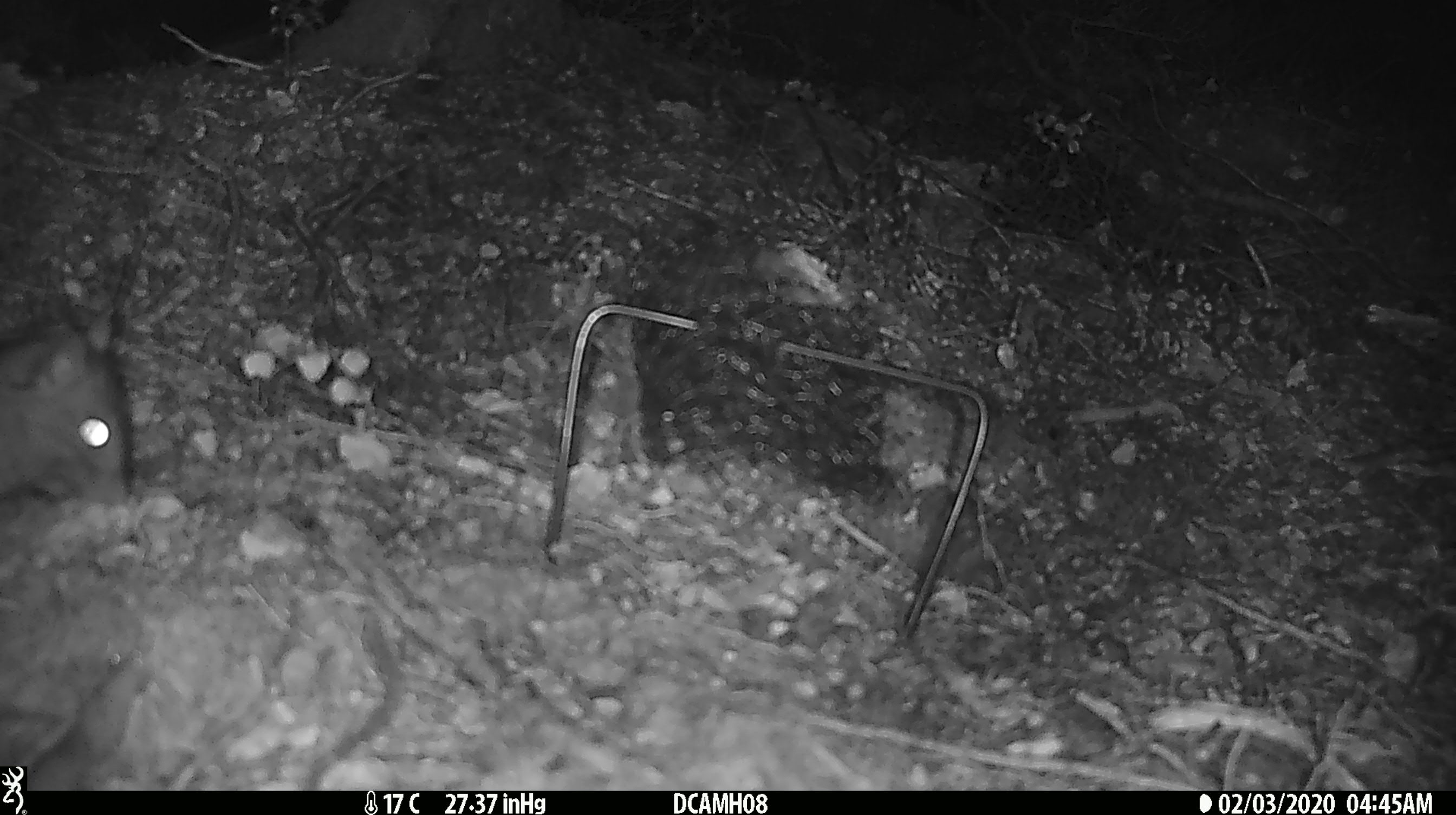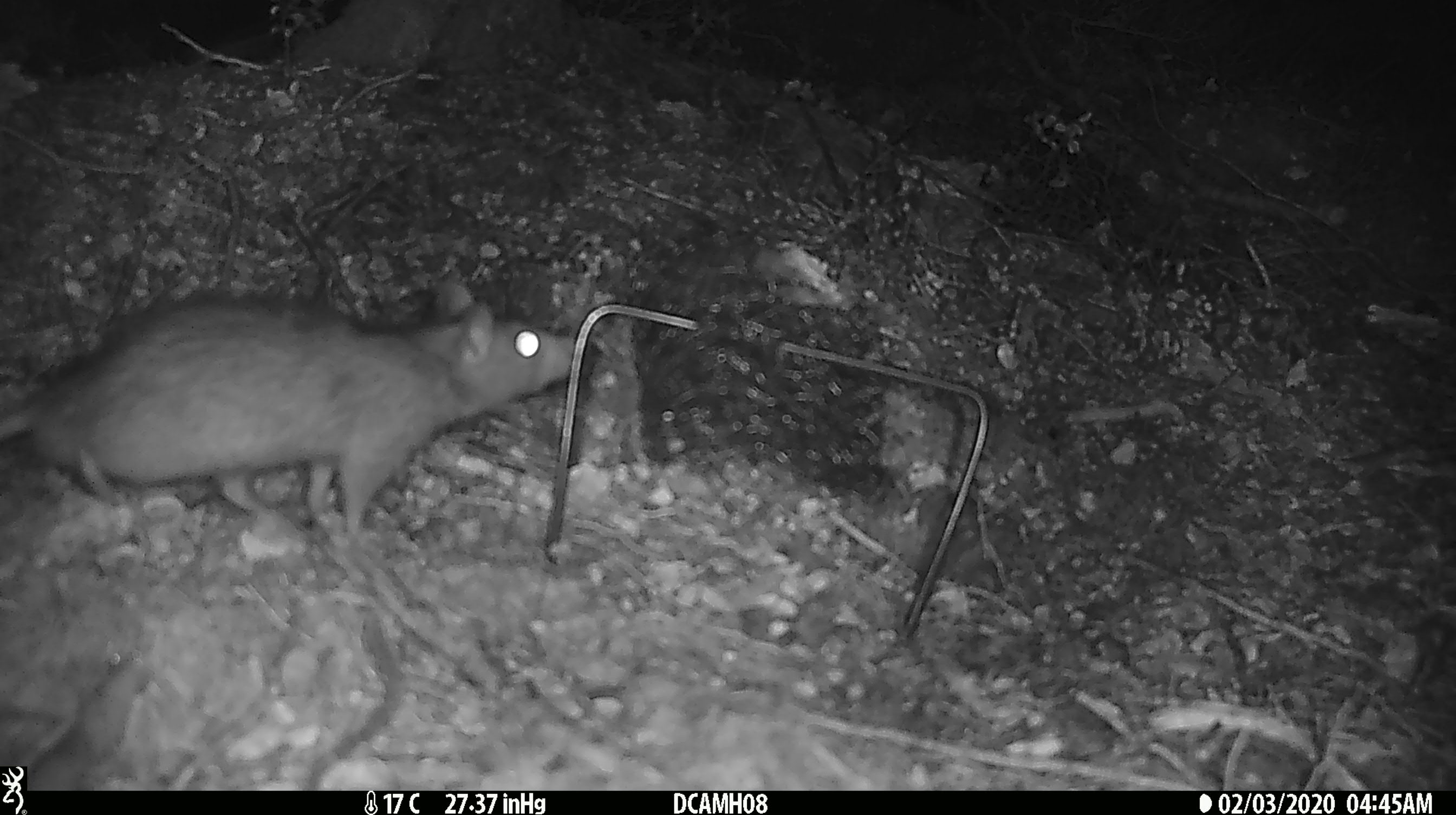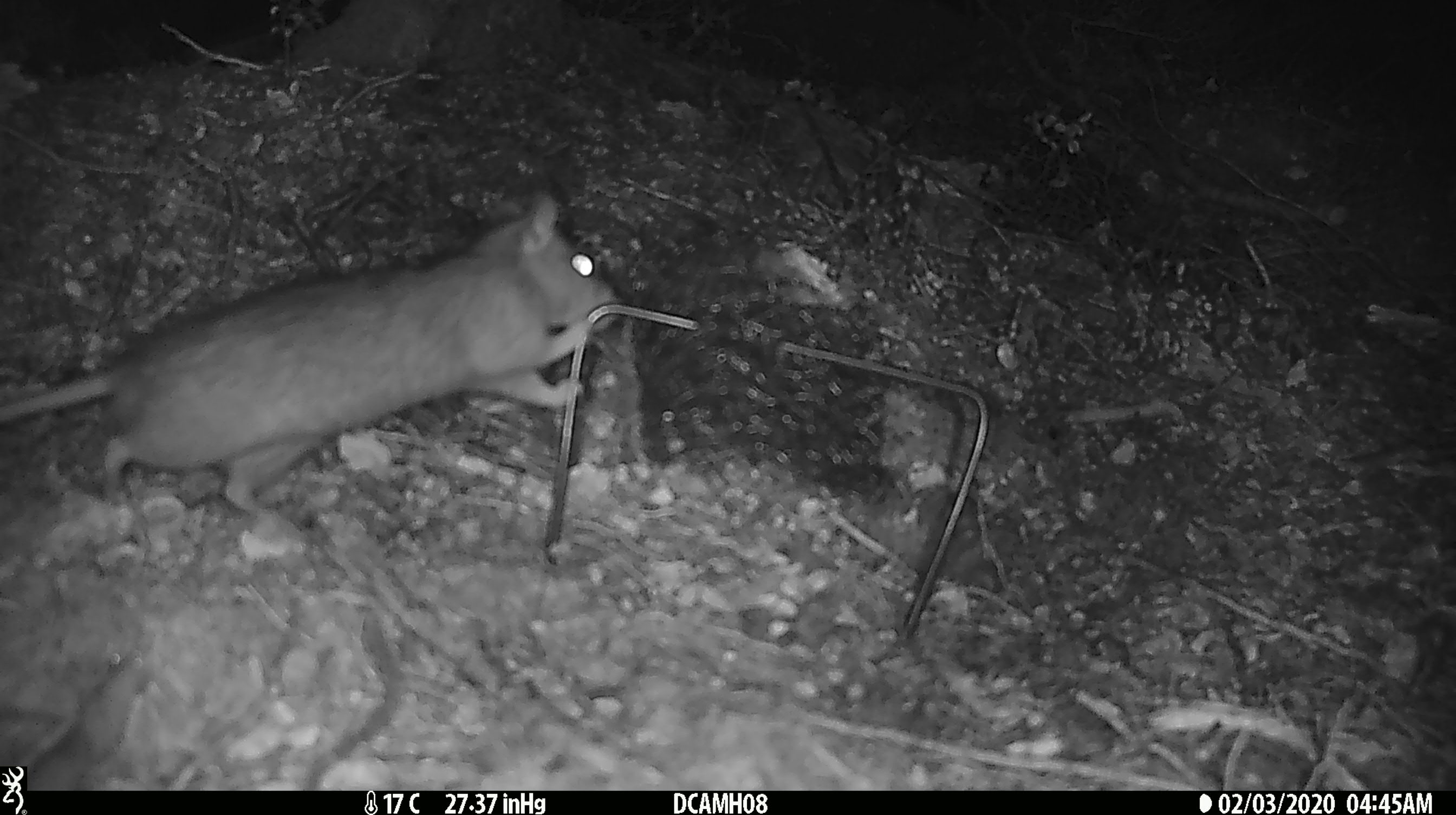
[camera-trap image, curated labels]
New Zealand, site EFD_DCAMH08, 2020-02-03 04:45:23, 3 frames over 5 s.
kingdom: Animalia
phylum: Chordata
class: Mammalia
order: Rodentia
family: Muridae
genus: Rattus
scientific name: Rattus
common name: rat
Rat (Rattus).